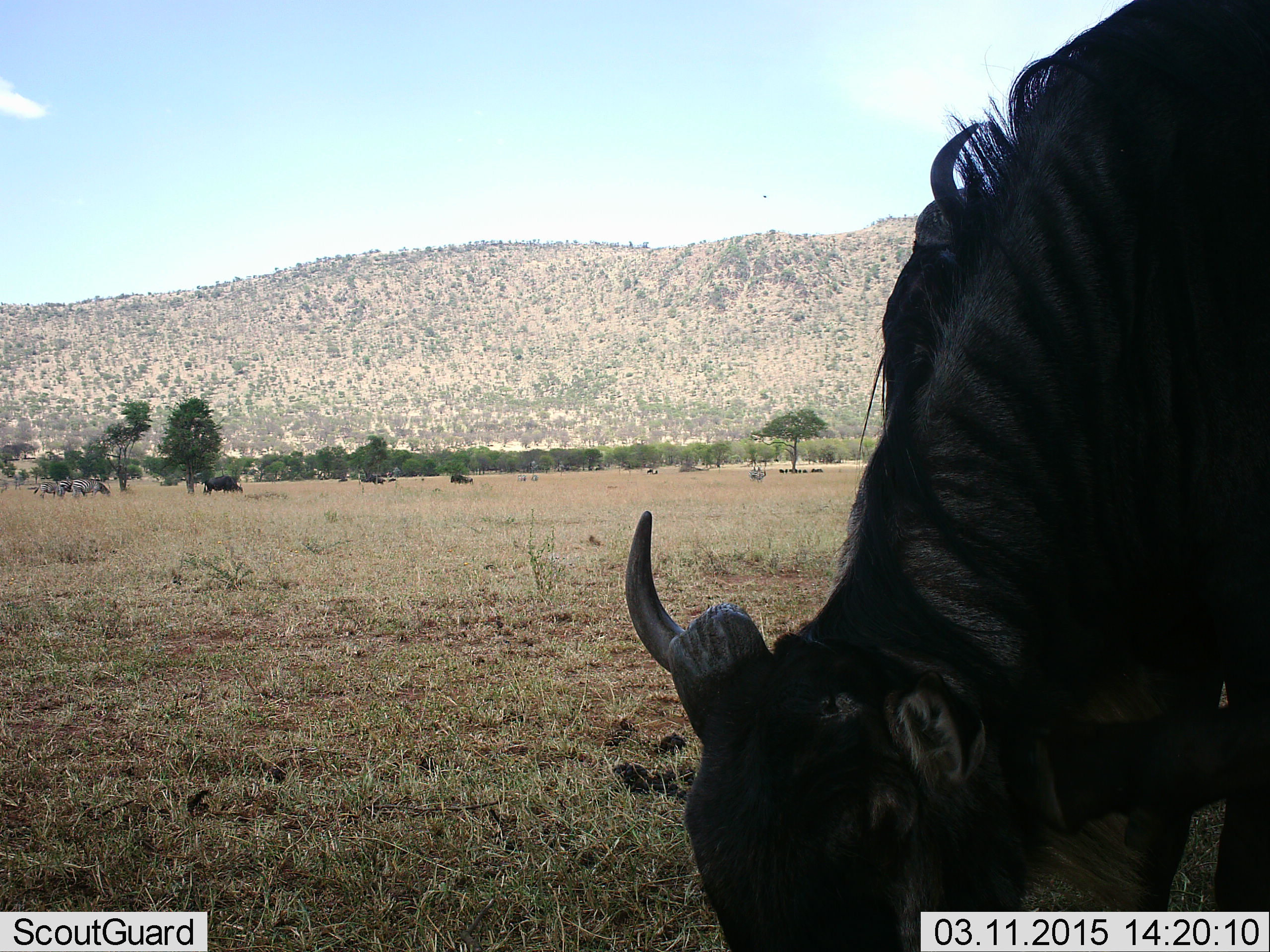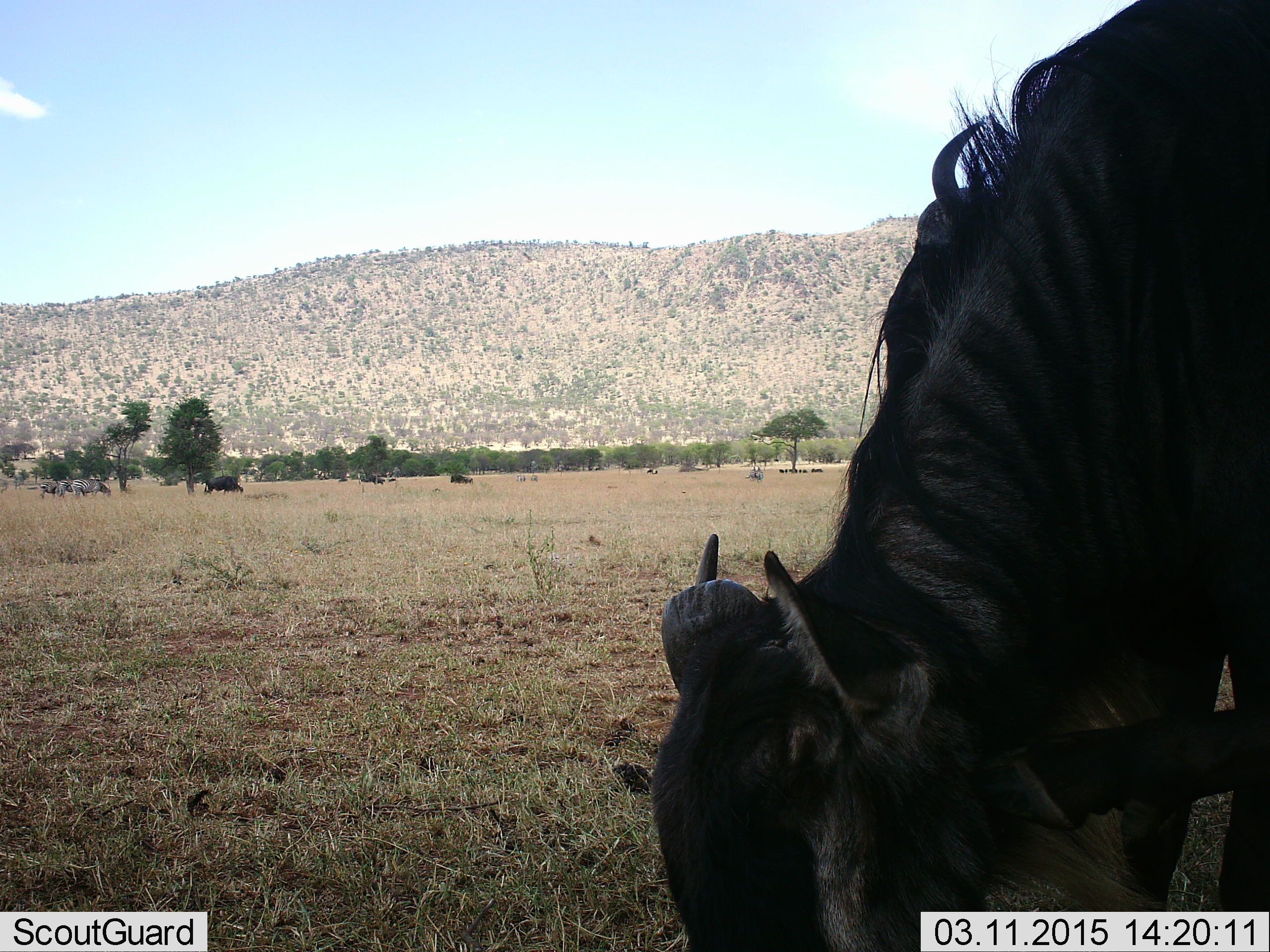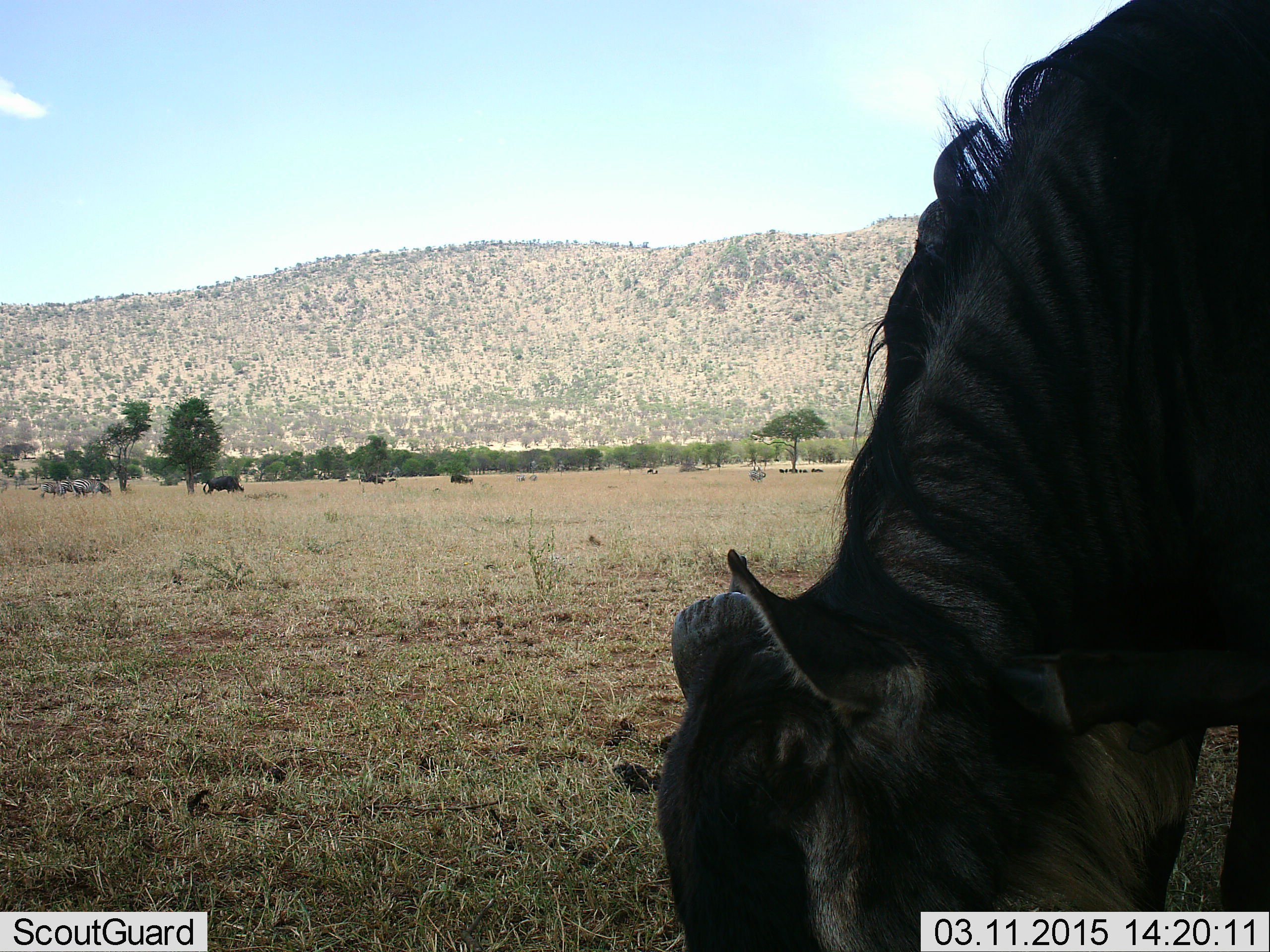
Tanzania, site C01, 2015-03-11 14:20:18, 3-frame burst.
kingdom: Animalia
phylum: Chordata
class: Mammalia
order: Artiodactyla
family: Bovidae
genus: Connochaetes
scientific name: Connochaetes taurinus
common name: blue wildebeest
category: wildebeest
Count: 4.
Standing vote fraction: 58%.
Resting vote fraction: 0%.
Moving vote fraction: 0%.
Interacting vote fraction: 0%.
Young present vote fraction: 0%.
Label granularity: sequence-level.